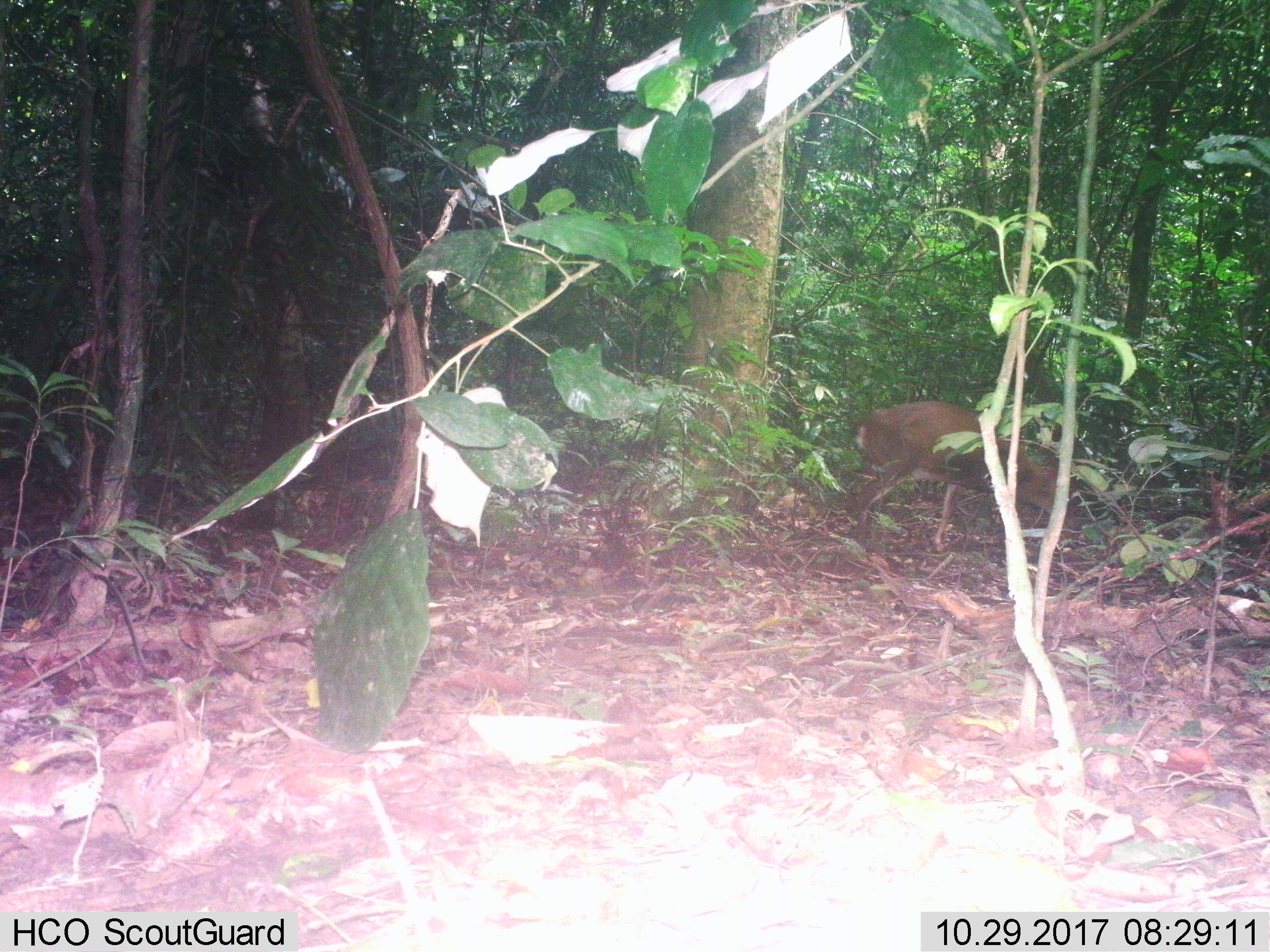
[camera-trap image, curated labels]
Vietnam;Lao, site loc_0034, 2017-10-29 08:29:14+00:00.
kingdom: Animalia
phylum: Chordata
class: Mammalia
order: Artiodactyla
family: Cervidae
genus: Muntiacus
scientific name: Muntiacus vuquangensis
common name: large-antlered muntjac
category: large antlered muntjac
Large antlered muntjac (large-antlered muntjac) (Muntiacus vuquangensis). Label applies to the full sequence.